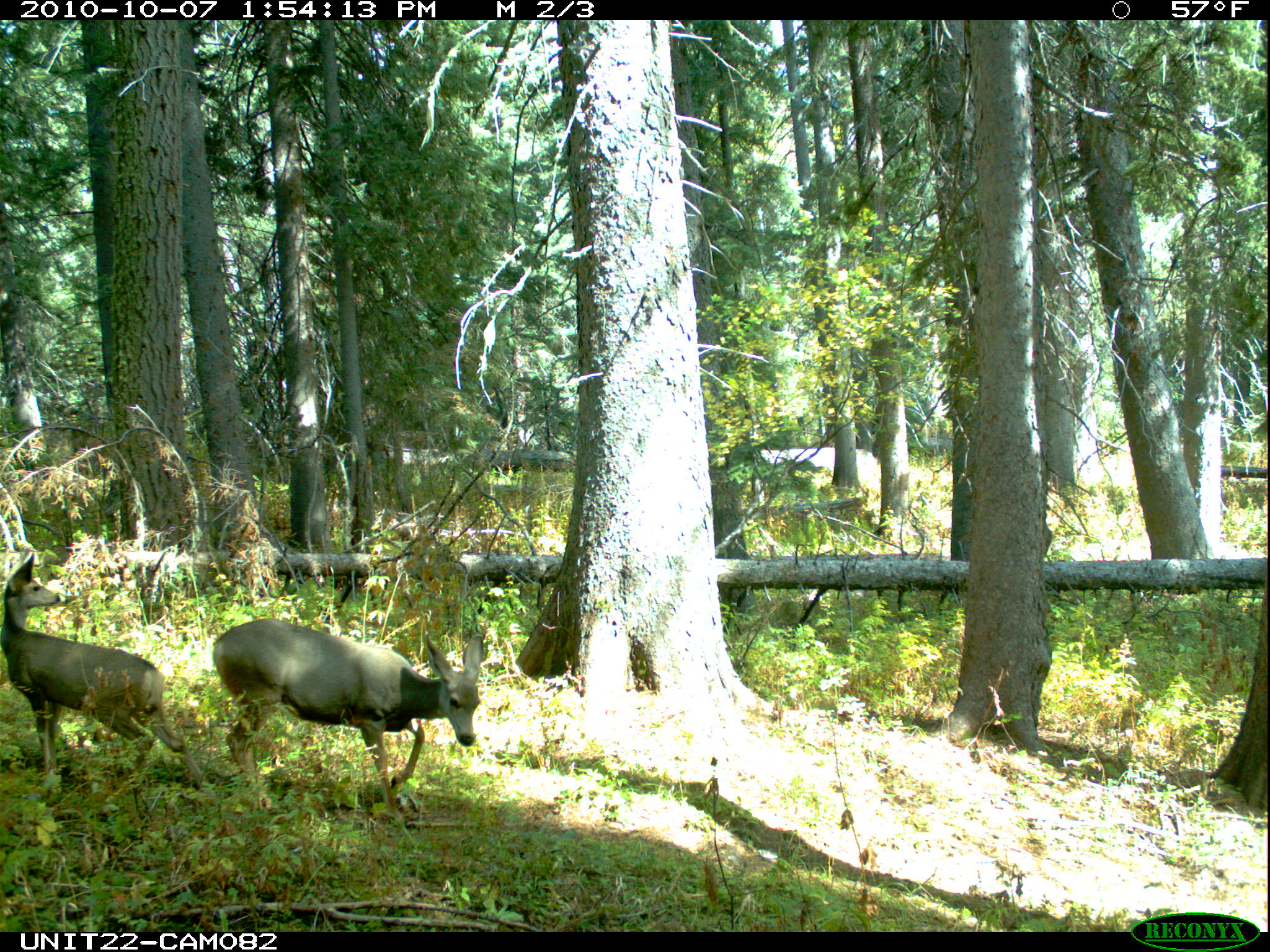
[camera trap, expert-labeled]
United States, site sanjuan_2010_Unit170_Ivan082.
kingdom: Animalia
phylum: Chordata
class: Mammalia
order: Artiodactyla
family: Cervidae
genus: Odocoileus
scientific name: Odocoileus hemionus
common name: mule deer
Odocoileus hemionus (mule deer).